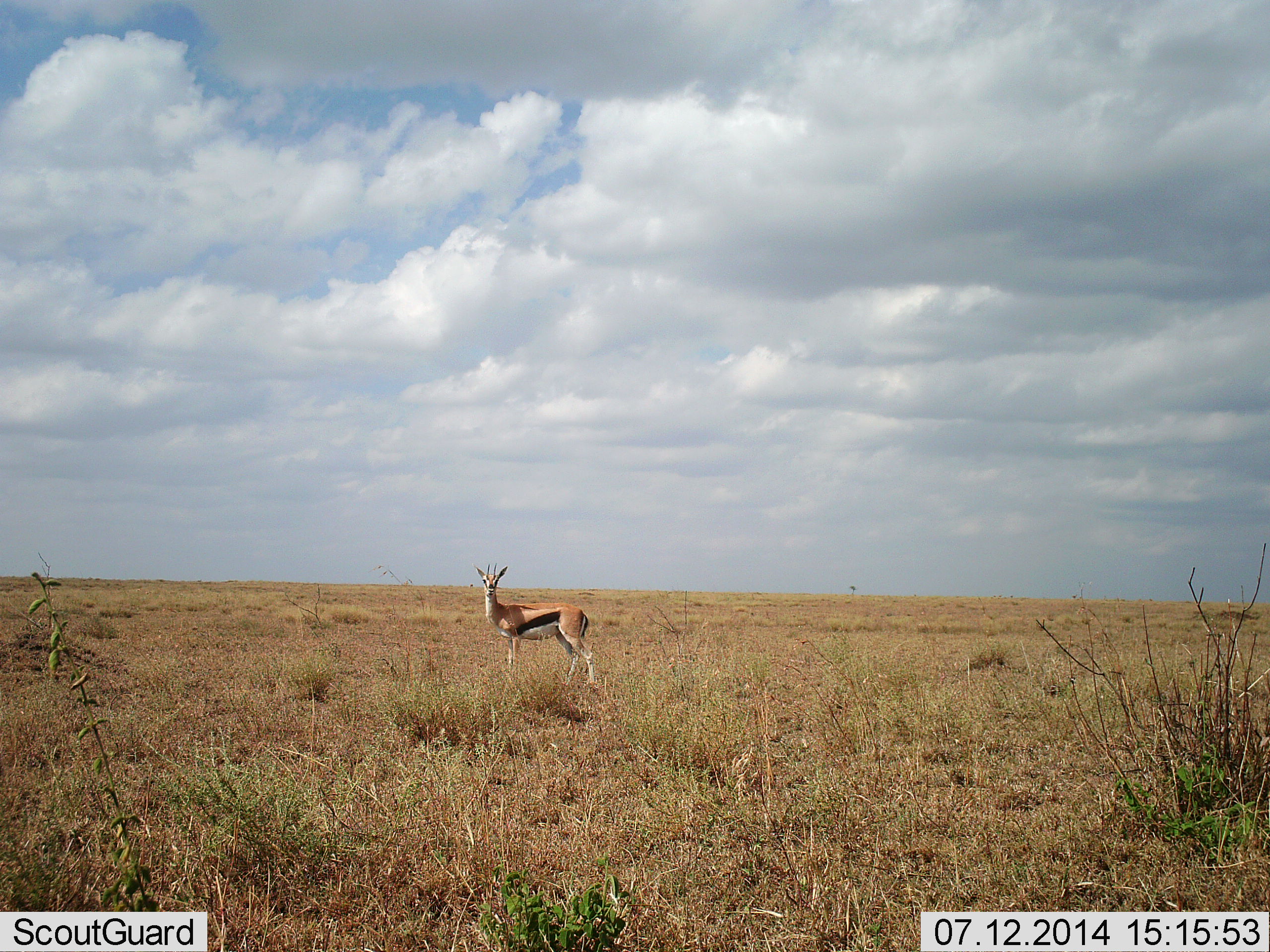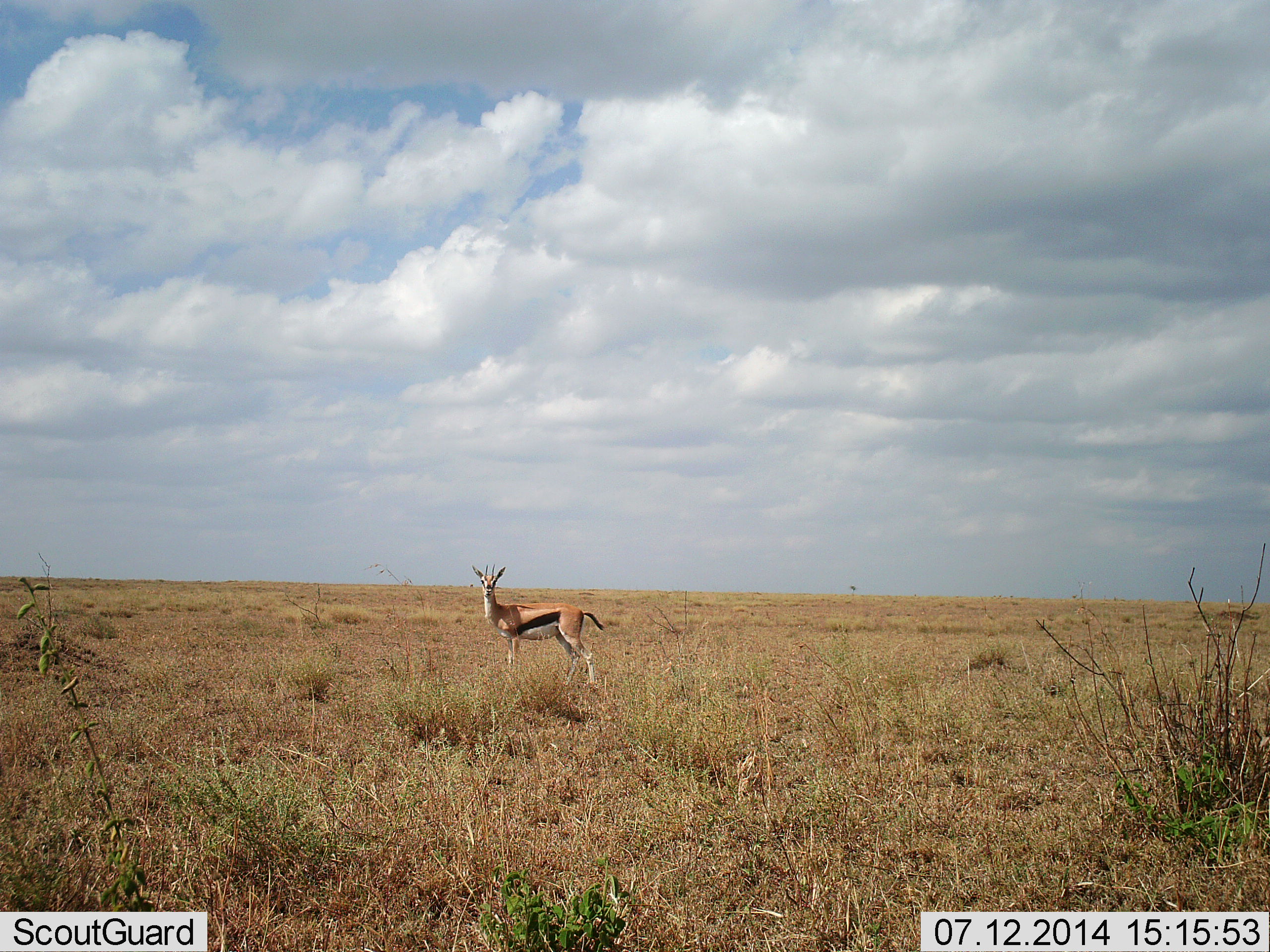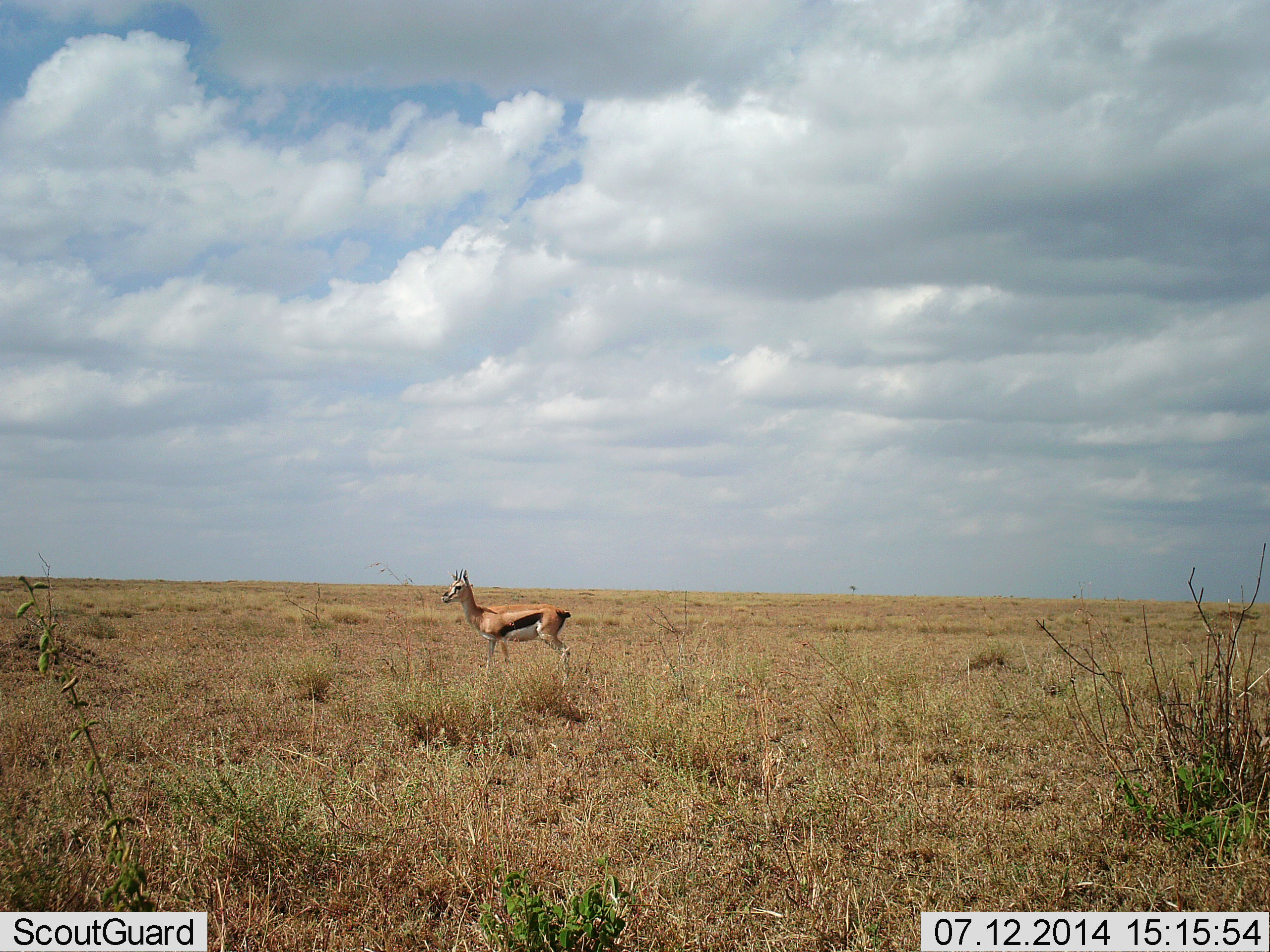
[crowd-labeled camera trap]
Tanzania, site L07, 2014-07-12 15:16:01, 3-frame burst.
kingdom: Animalia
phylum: Chordata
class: Mammalia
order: Artiodactyla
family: Bovidae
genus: Eudorcas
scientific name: Eudorcas thomsonii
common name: thomson's gazelle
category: gazellethomsons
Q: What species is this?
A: Gazellethomsons (thomson's gazelle) (Eudorcas thomsonii).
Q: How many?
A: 1.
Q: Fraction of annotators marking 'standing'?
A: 70%.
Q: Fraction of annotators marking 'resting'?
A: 0%.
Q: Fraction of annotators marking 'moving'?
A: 40%.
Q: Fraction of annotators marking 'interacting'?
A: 0%.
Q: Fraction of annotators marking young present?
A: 0%.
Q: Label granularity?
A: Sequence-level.